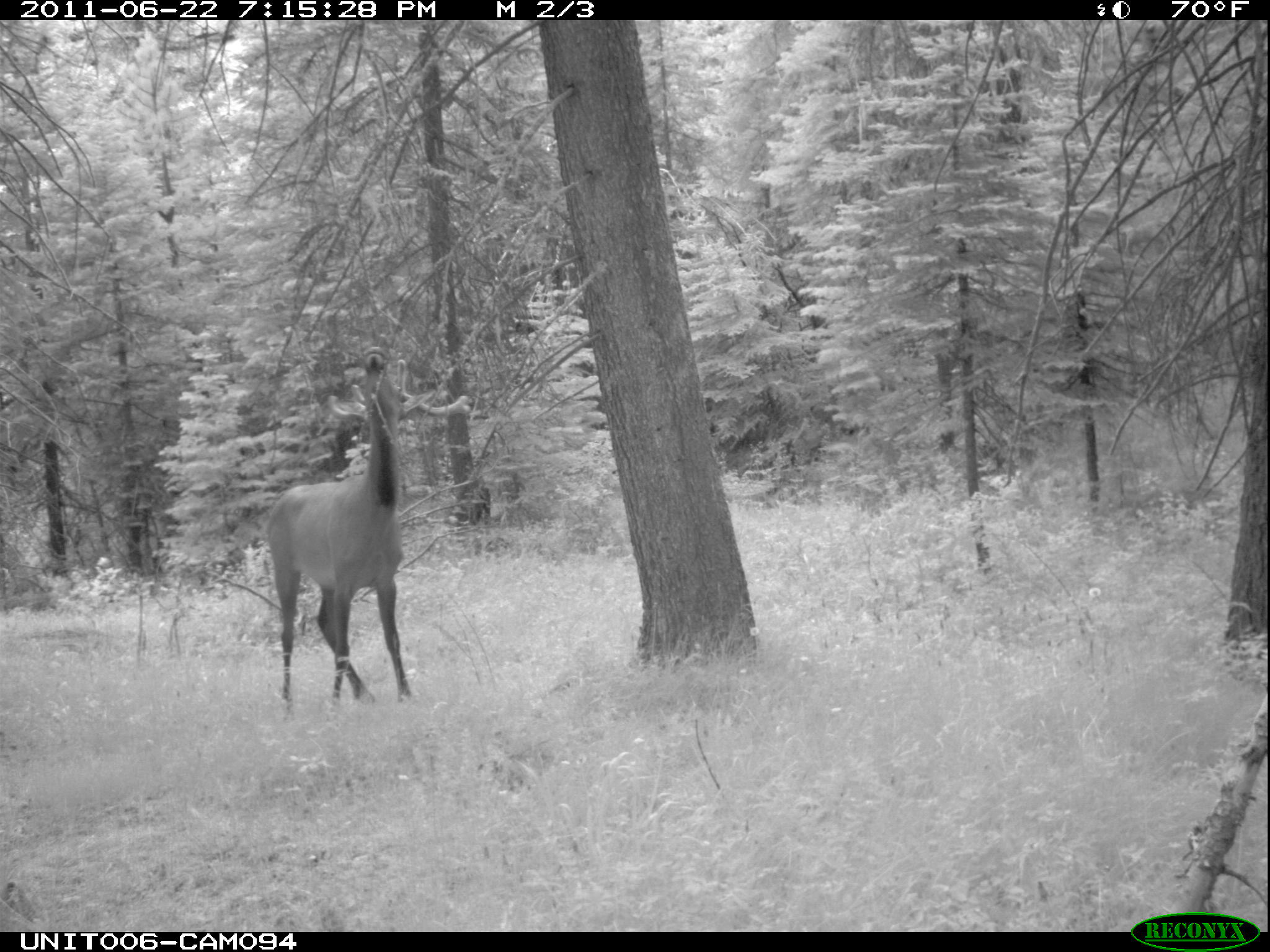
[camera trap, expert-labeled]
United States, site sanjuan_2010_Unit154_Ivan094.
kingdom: Animalia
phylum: Chordata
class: Mammalia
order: Artiodactyla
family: Cervidae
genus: Cervus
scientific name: Cervus elaphus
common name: red deer